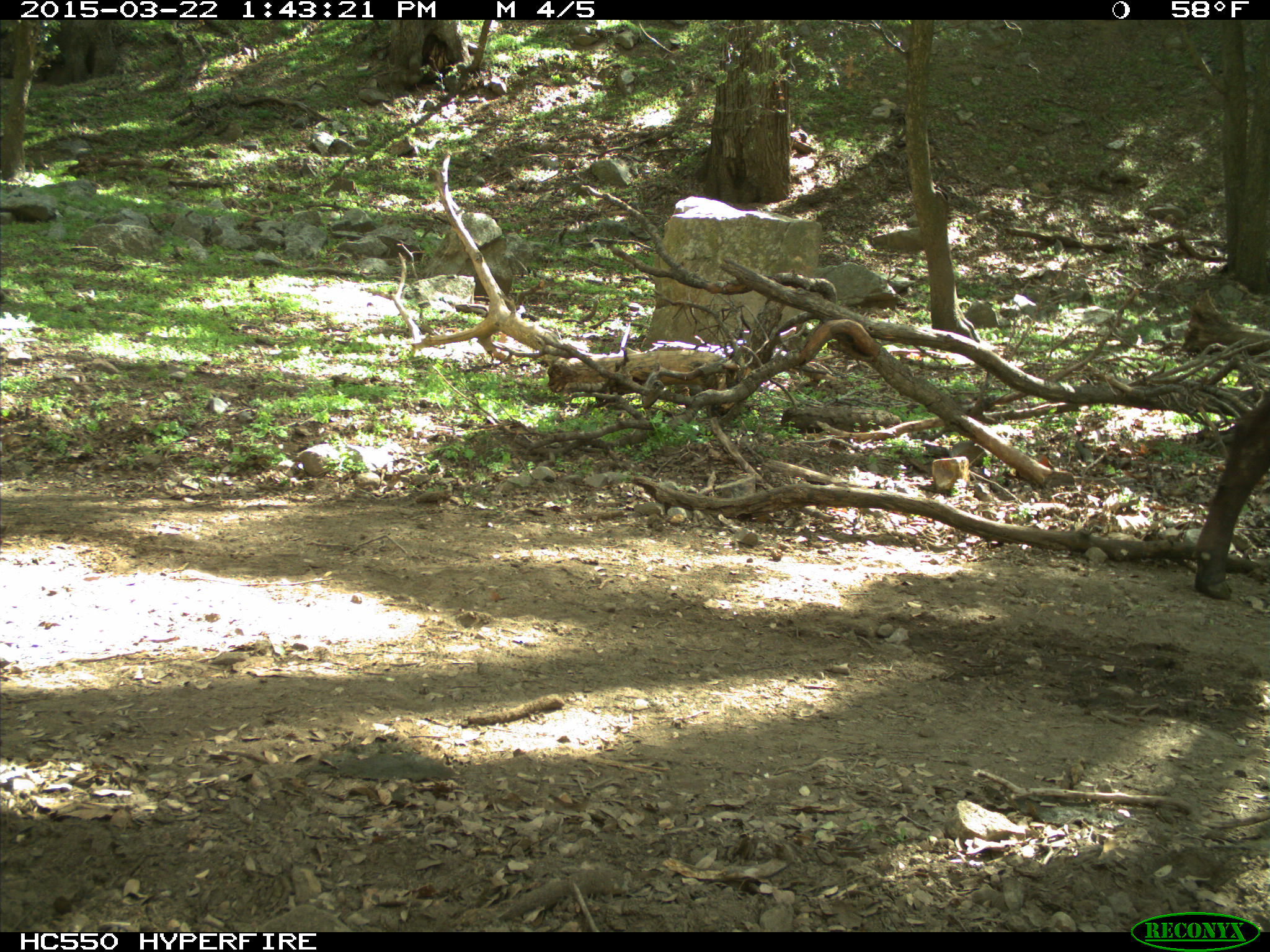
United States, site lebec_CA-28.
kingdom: Animalia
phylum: Chordata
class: Mammalia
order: Artiodactyla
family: Bovidae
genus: Bos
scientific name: Bos taurus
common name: domestic cow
Bos taurus (domestic cow).